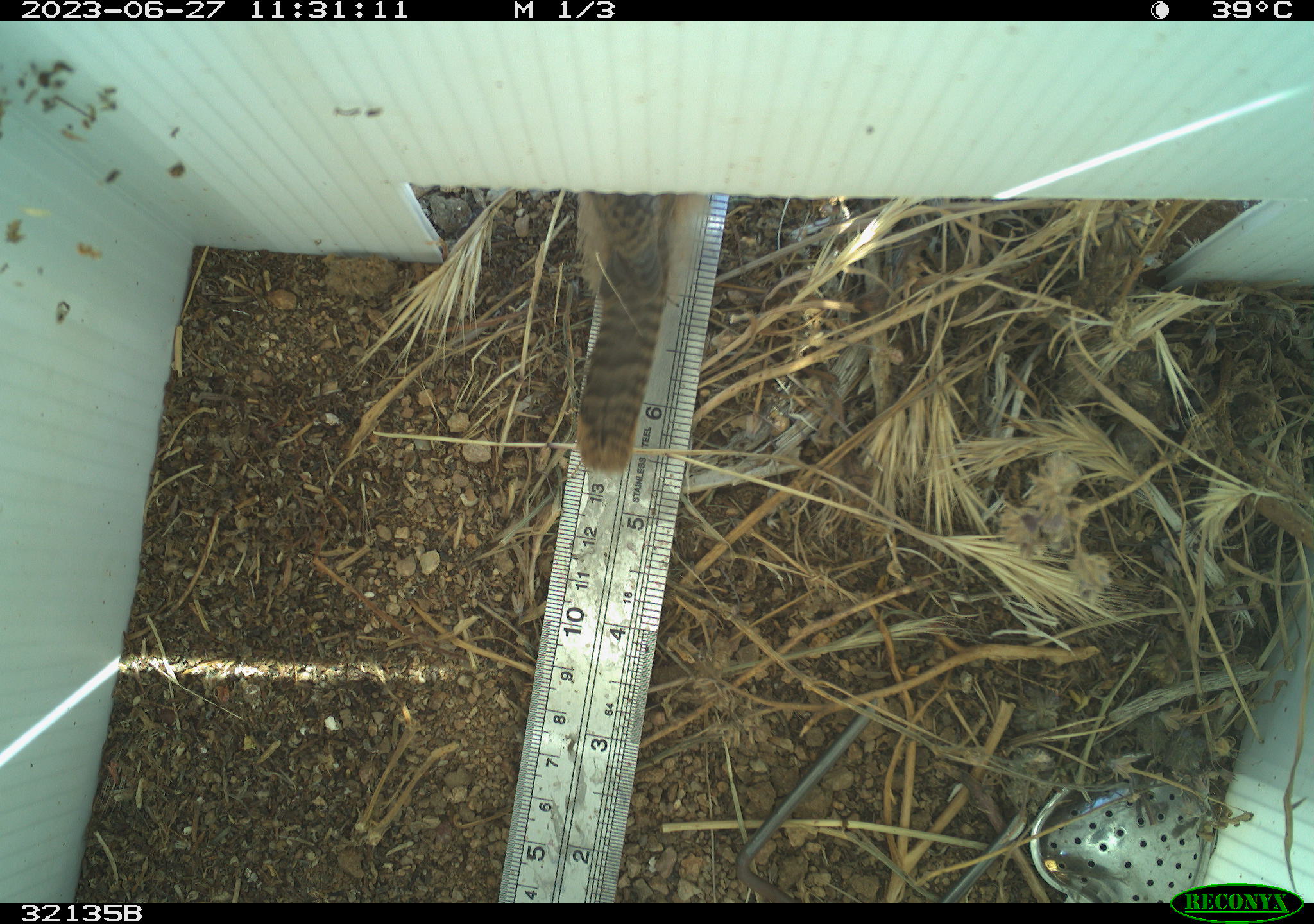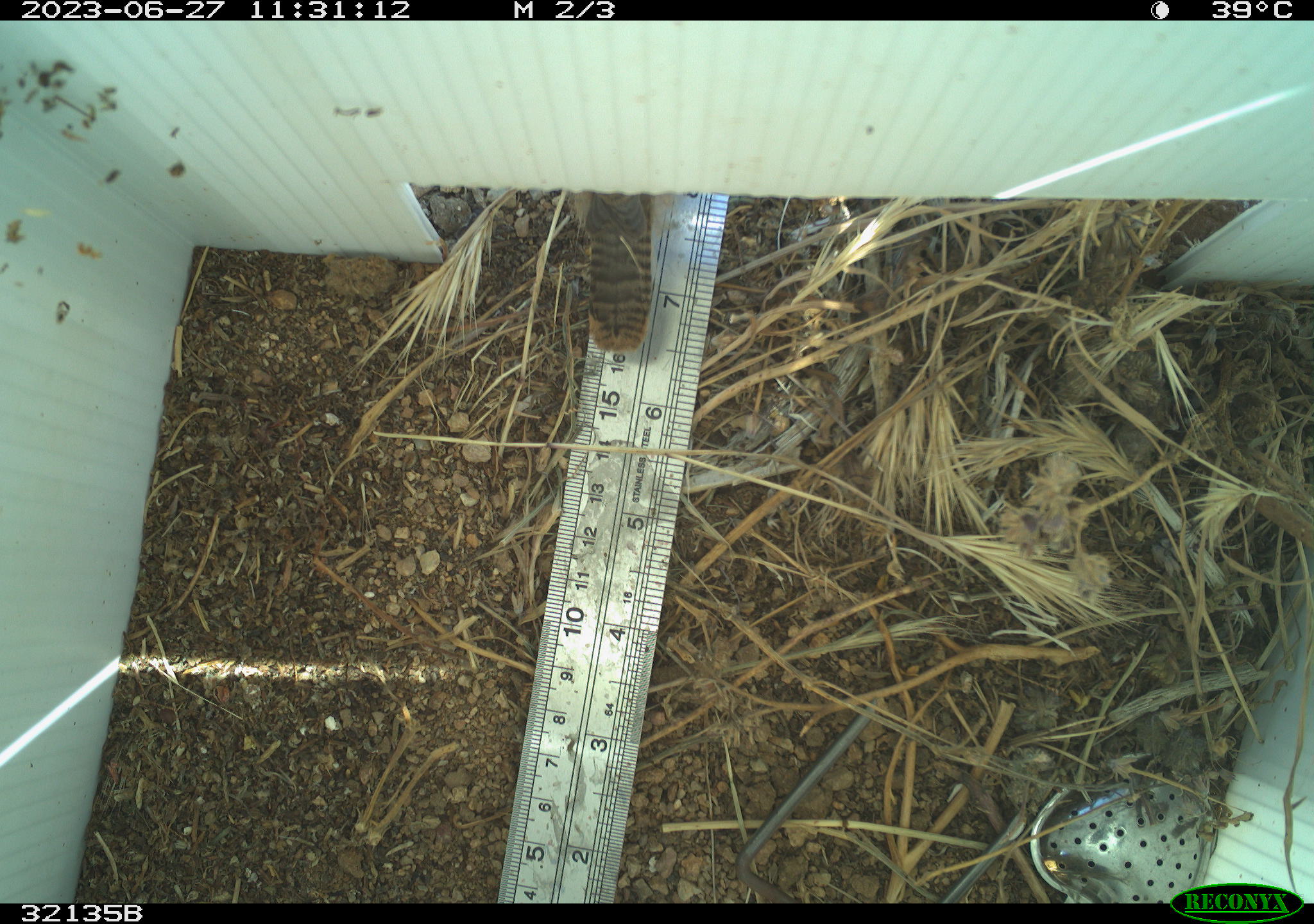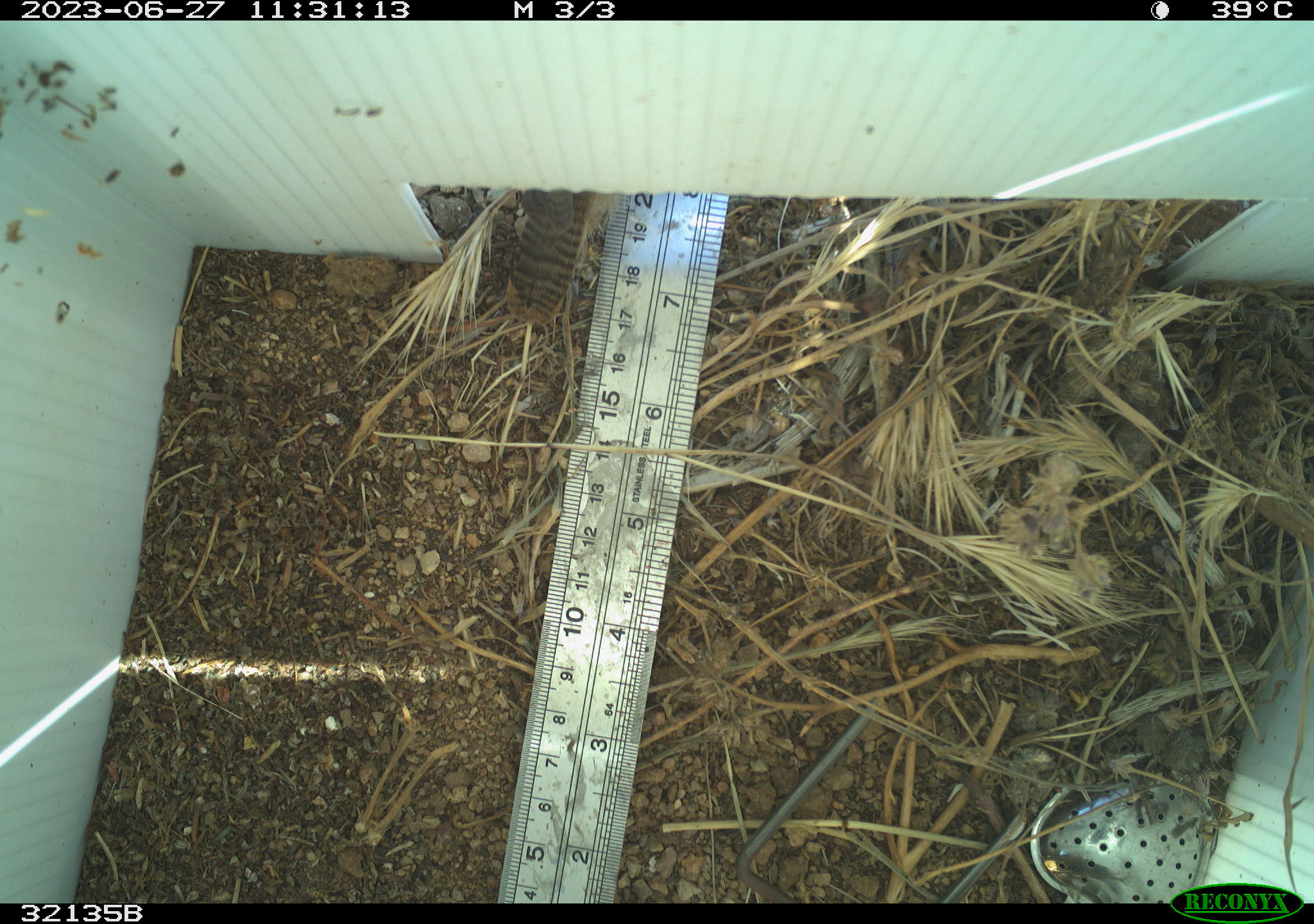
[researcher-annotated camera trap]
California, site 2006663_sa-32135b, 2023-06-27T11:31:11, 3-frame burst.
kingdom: Animalia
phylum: Chordata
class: Aves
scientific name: Aves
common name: bird